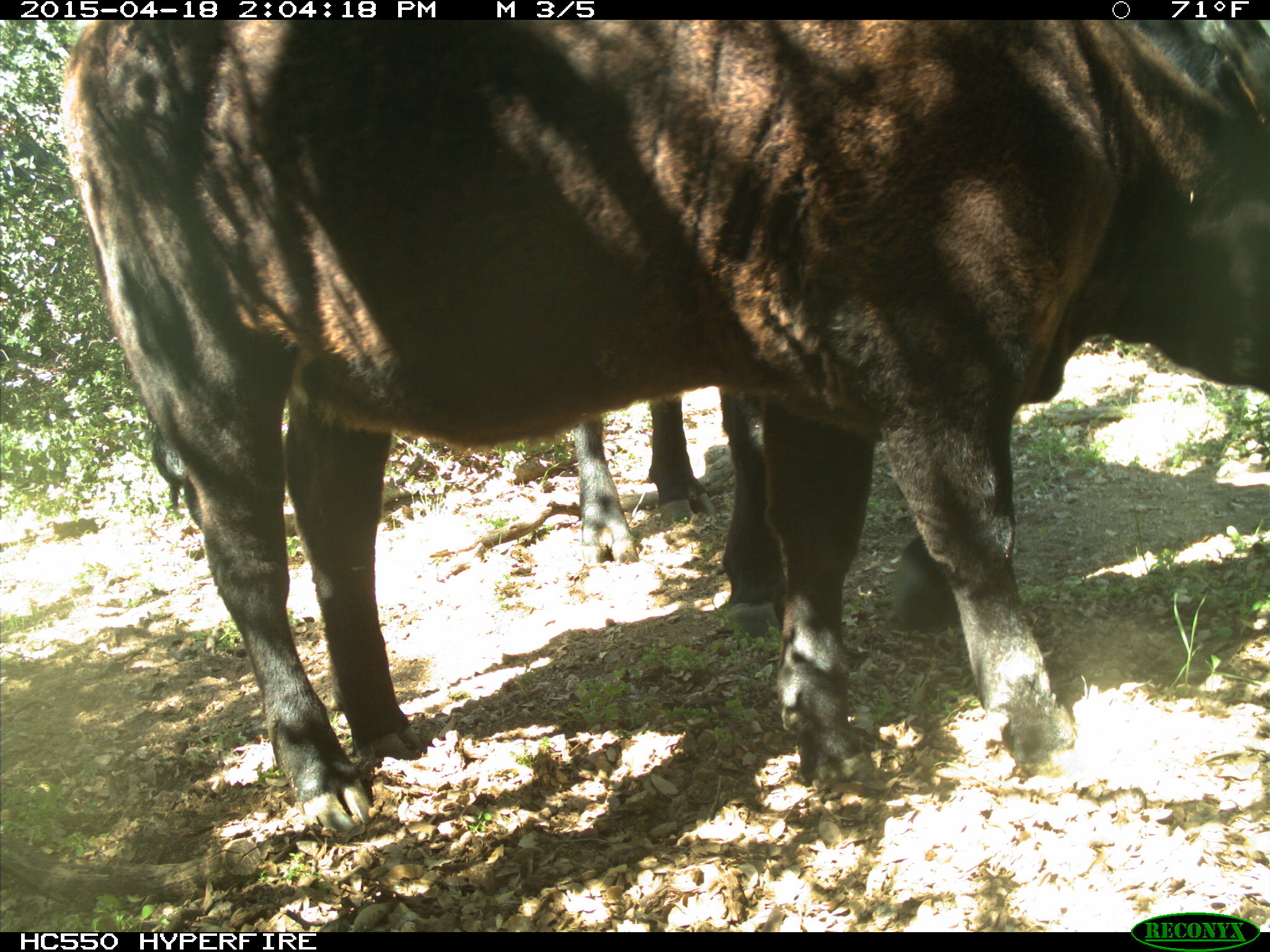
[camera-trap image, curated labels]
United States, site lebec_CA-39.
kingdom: Animalia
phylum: Chordata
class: Mammalia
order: Artiodactyla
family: Bovidae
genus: Bos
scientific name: Bos taurus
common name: domestic cow